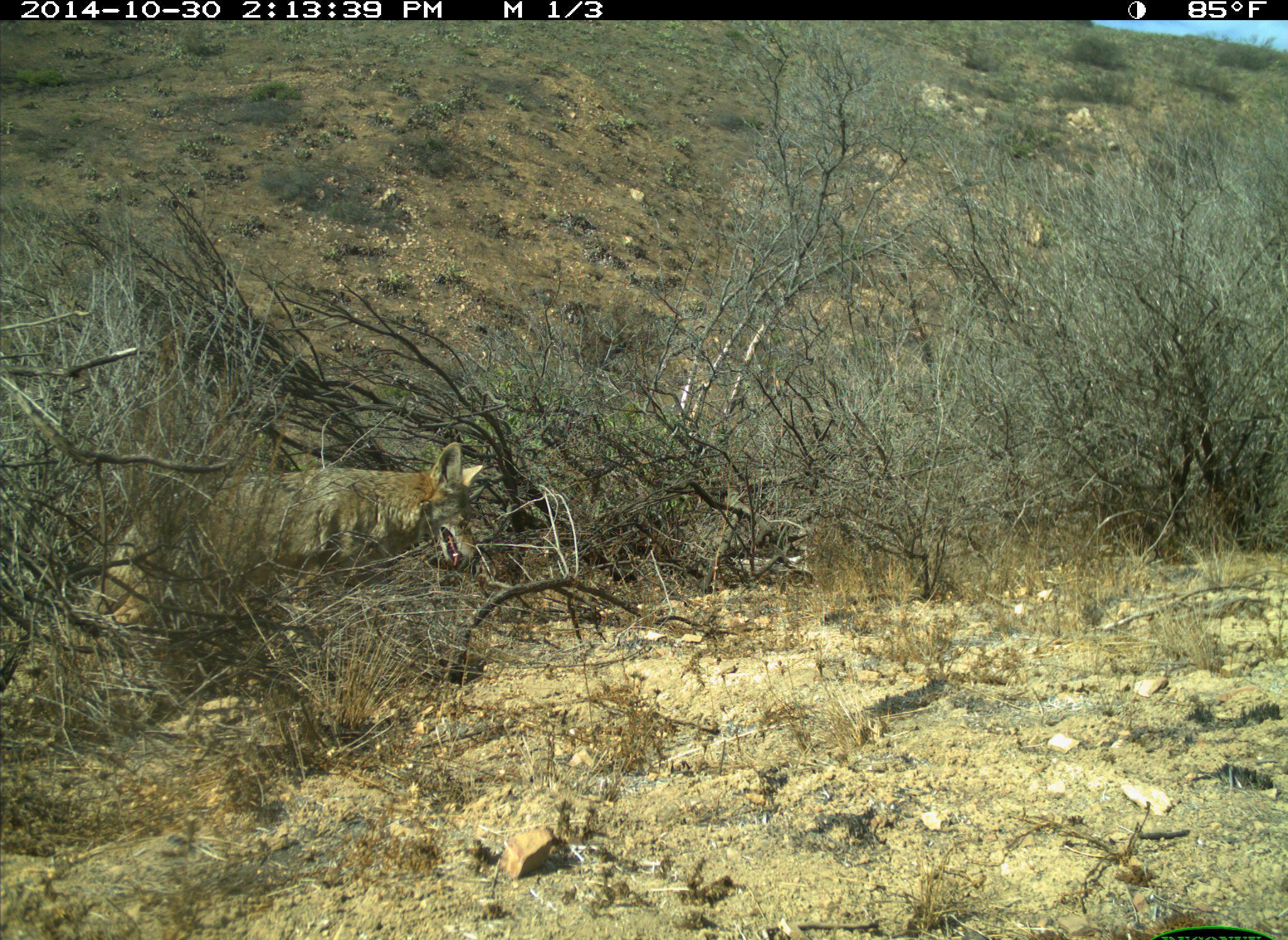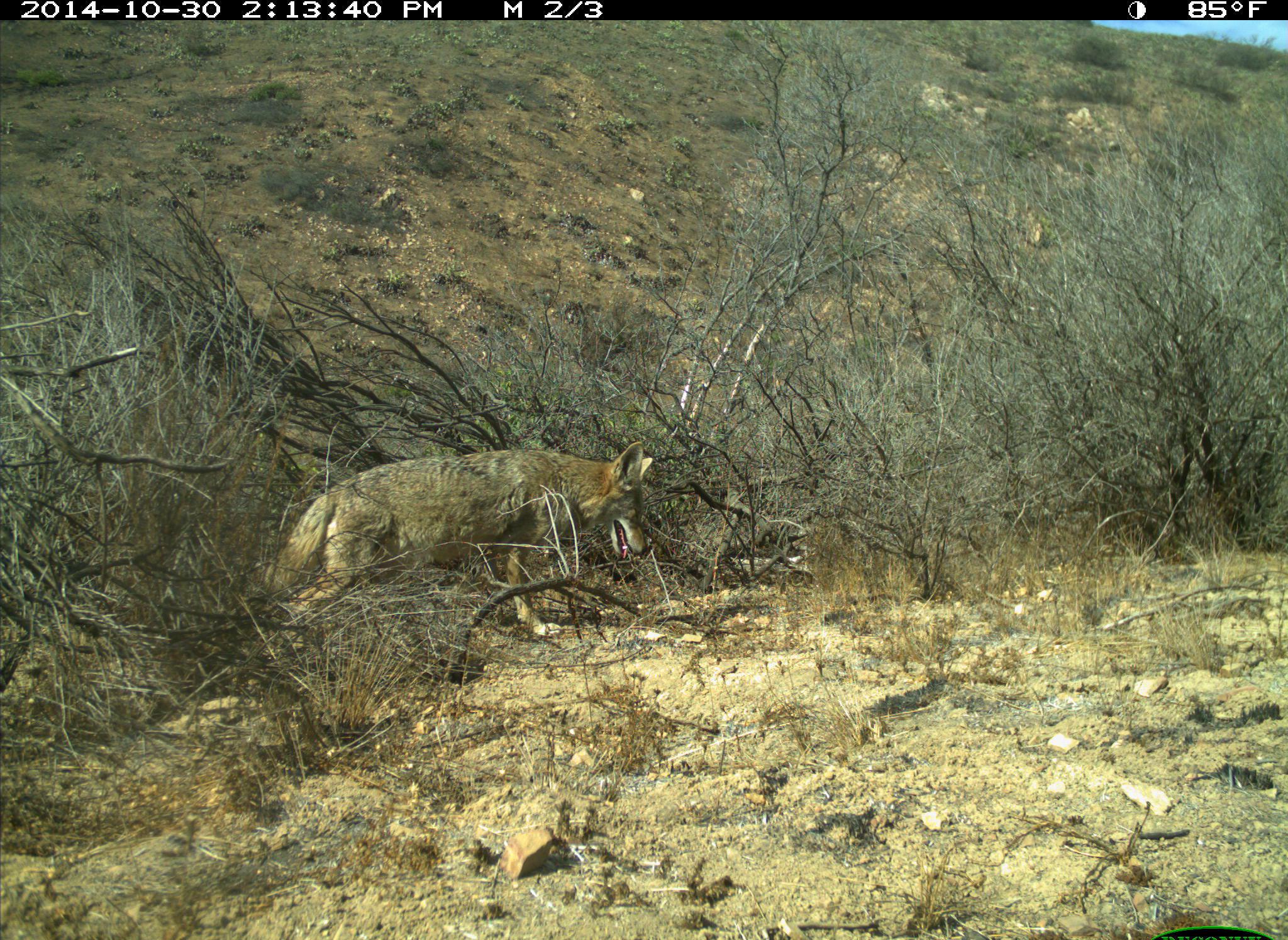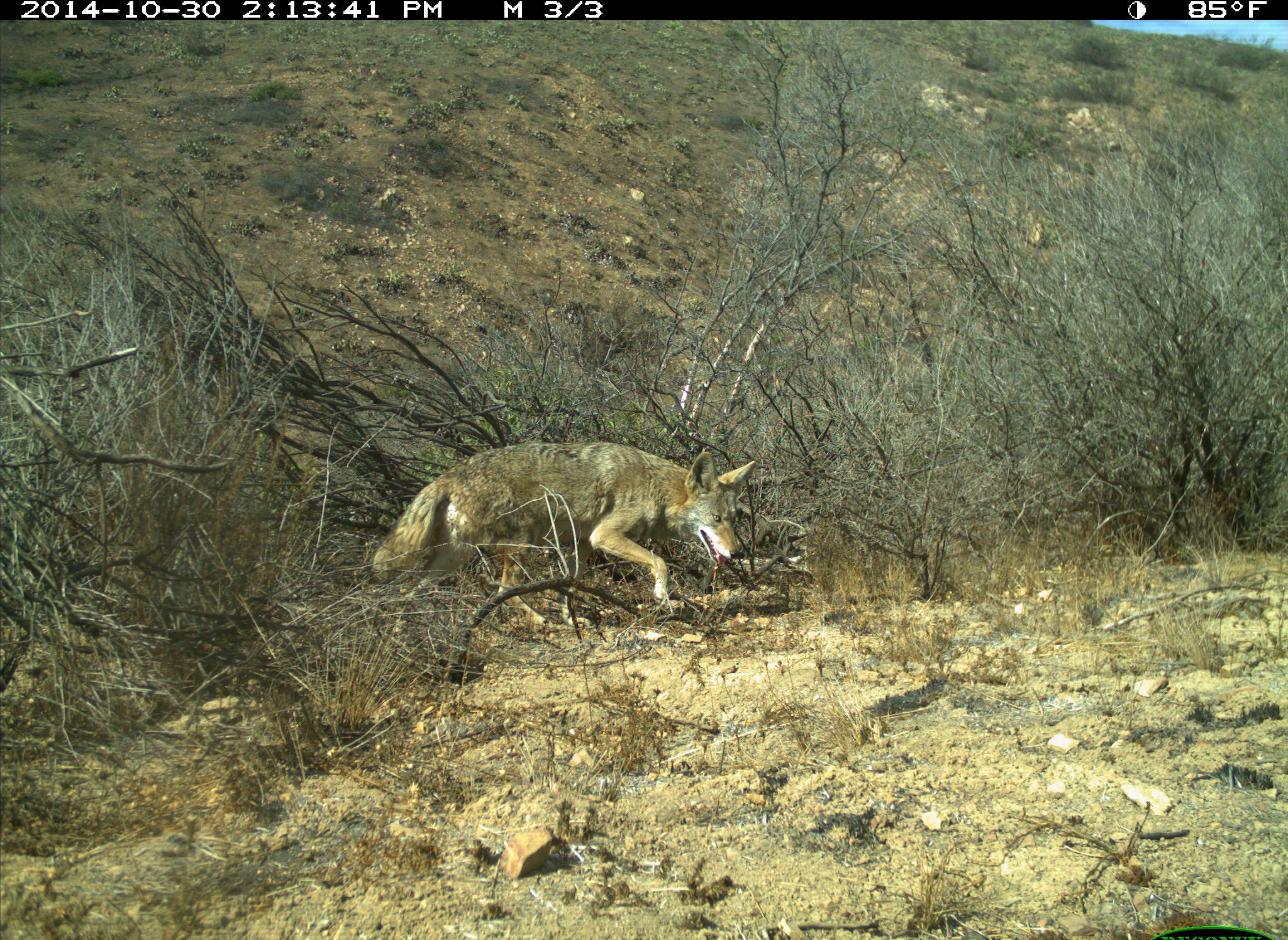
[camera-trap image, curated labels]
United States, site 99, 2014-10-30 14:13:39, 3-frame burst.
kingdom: Animalia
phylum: Chordata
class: Mammalia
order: Carnivora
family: Canidae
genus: Canis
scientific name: Canis latrans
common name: coyote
Coyote (Canis latrans).